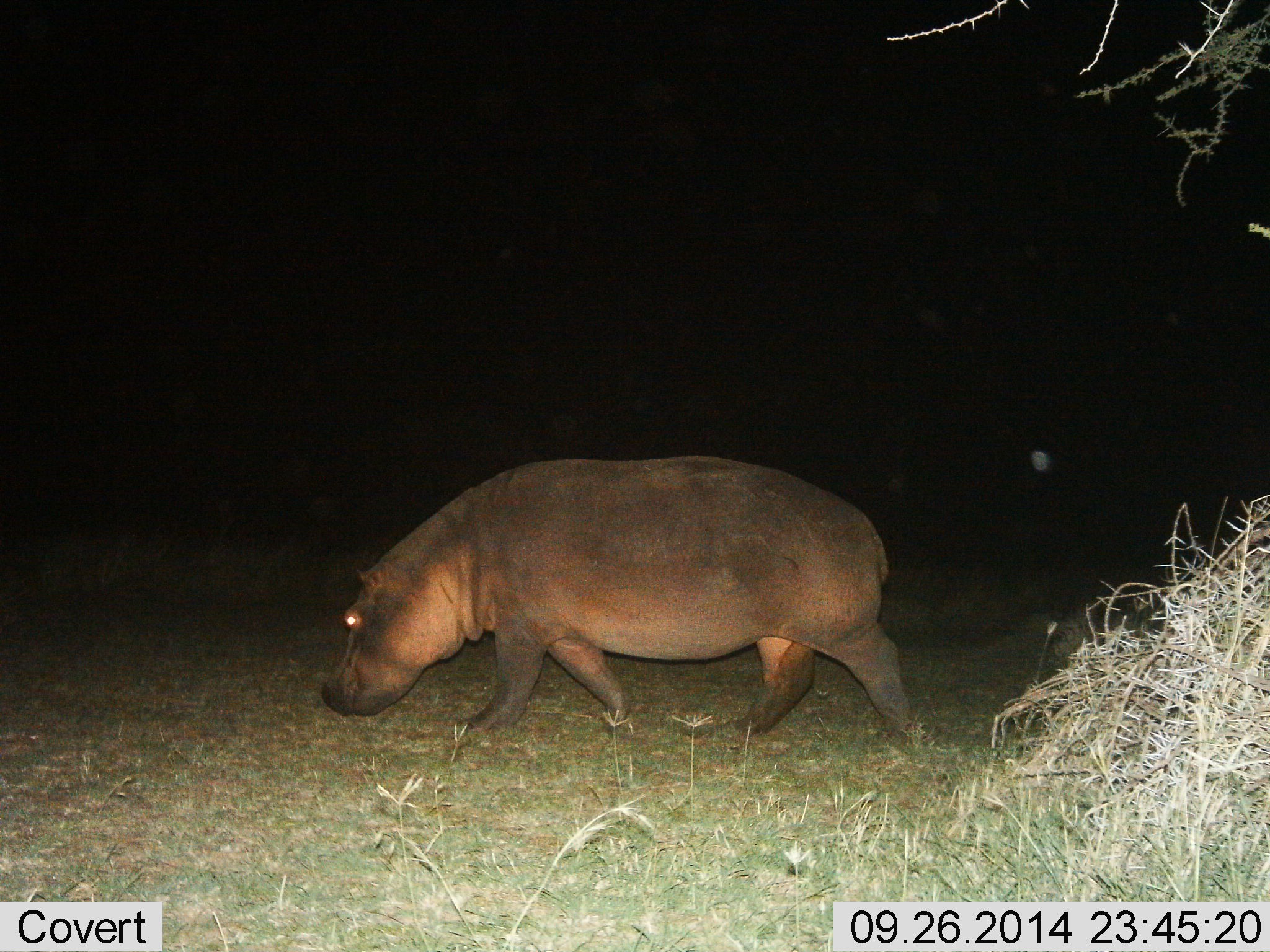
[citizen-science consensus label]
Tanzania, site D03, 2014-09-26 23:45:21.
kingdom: Animalia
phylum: Chordata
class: Mammalia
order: Artiodactyla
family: Hippopotamidae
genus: Hippopotamus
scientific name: Hippopotamus amphibius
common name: hippopotamus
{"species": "hippopotamus (Hippopotamus amphibius)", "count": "1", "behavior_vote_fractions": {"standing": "20%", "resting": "0%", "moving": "80%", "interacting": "0%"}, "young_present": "0%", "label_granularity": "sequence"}